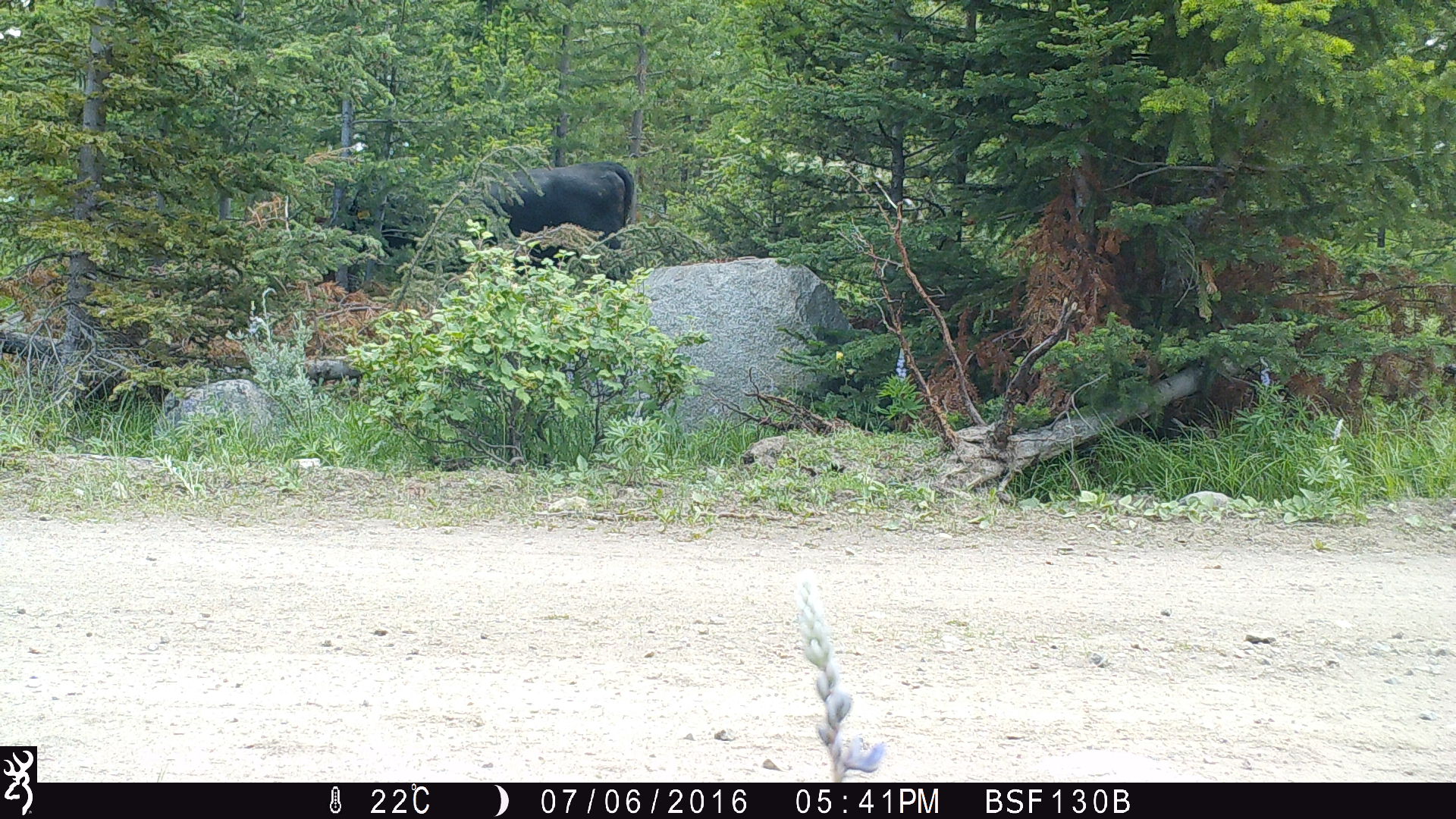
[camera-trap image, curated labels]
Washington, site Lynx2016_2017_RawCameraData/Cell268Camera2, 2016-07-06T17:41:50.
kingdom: Animalia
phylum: Chordata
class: Mammalia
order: Artiodactyla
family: Bovidae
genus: Bos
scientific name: Bos taurus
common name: domestic cattle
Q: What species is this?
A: Domestic cattle (Bos taurus).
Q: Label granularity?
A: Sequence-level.